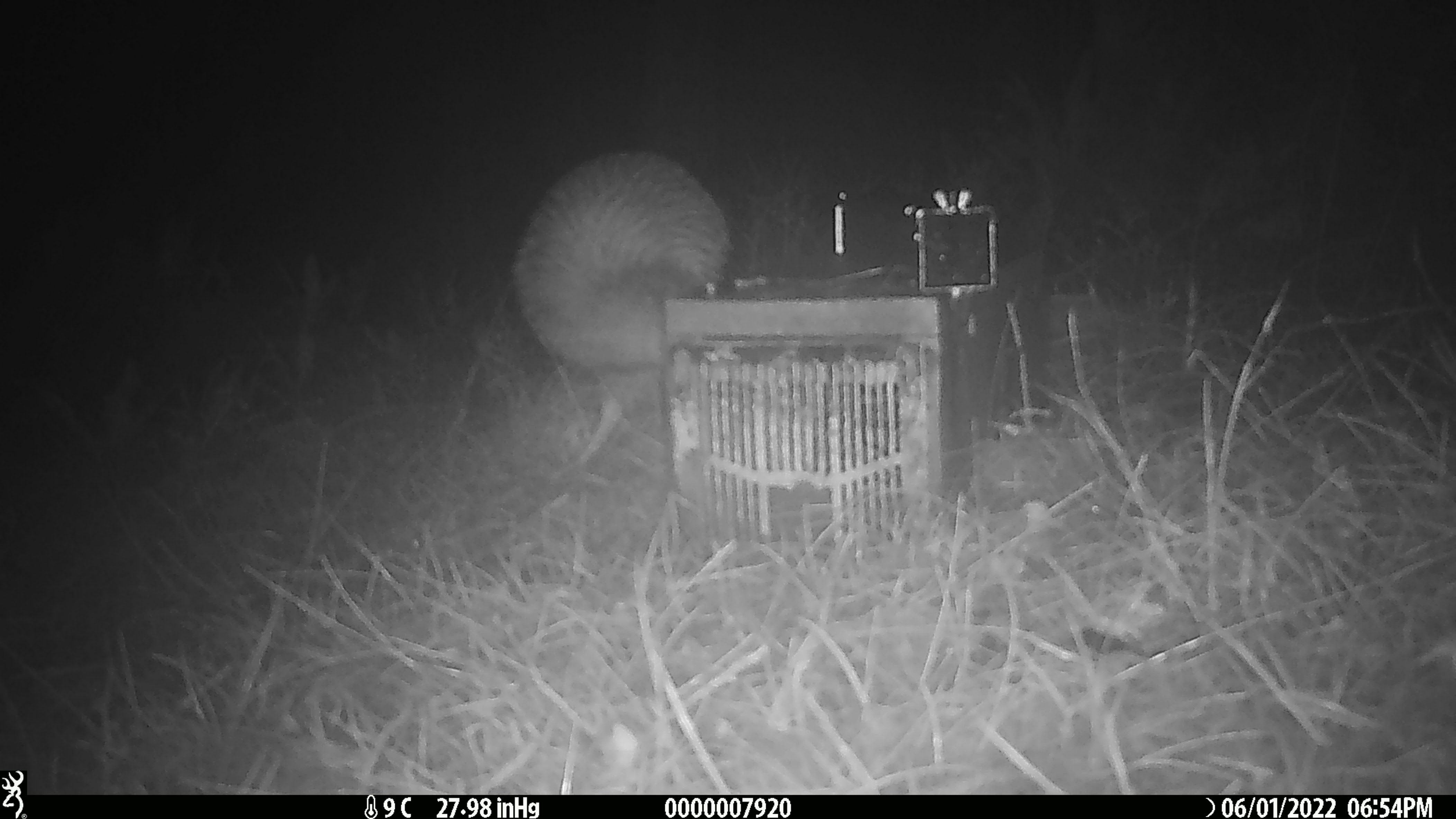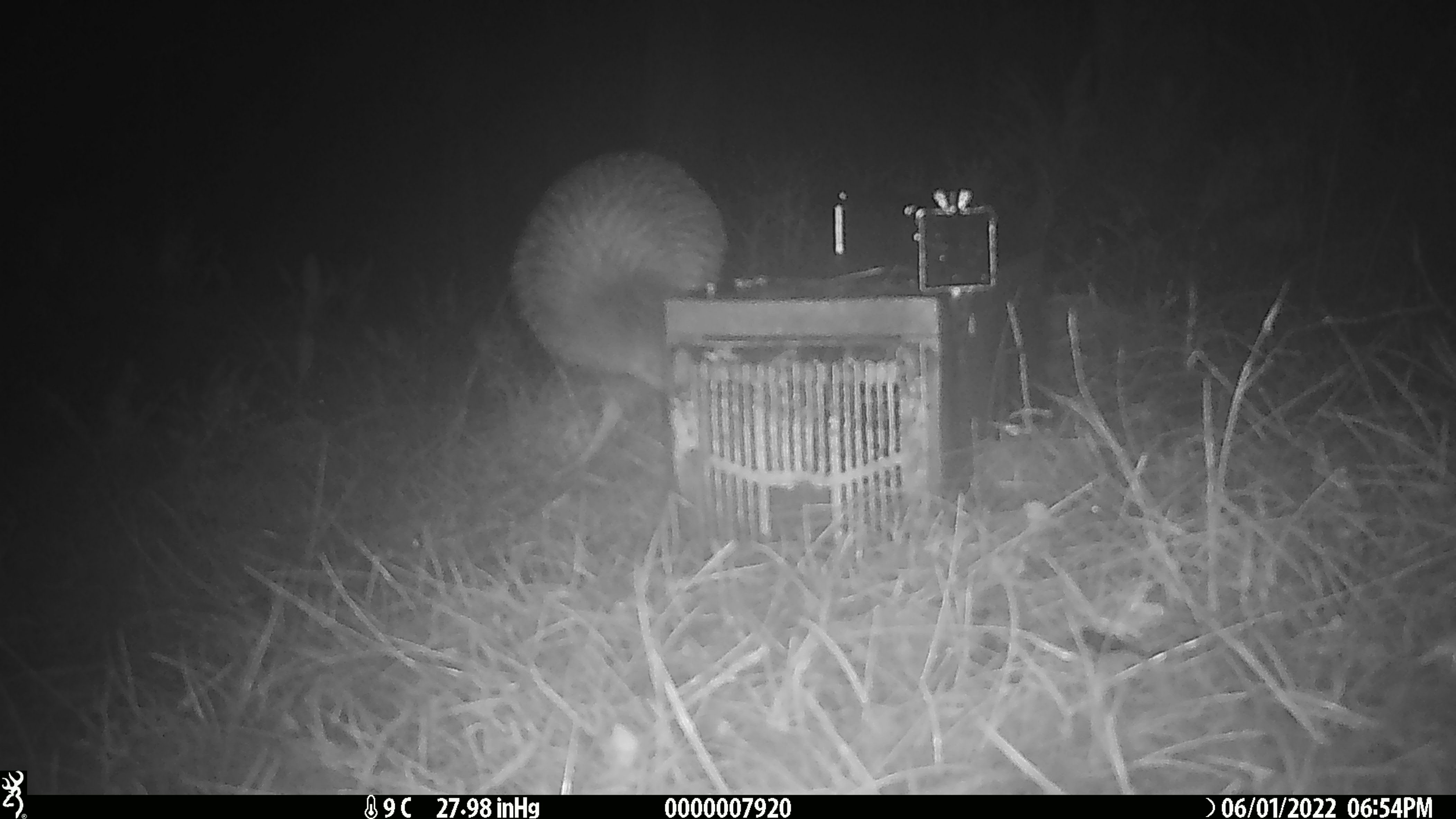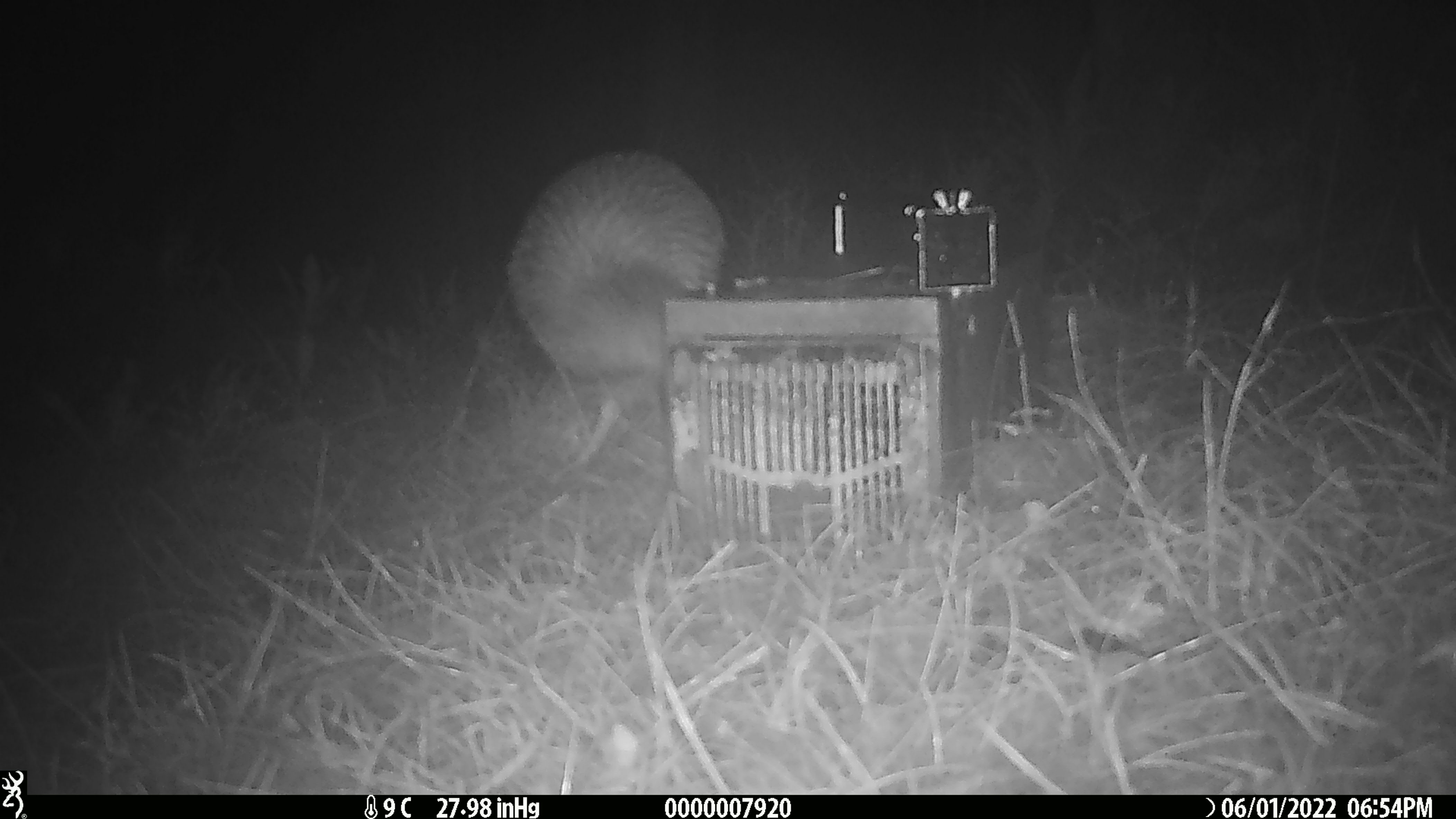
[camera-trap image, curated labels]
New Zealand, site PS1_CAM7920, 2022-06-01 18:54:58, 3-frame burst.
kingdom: Animalia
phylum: Chordata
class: Aves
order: Apterygiformes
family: Apterygidae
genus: Apteryx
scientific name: Apteryx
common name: kiwi